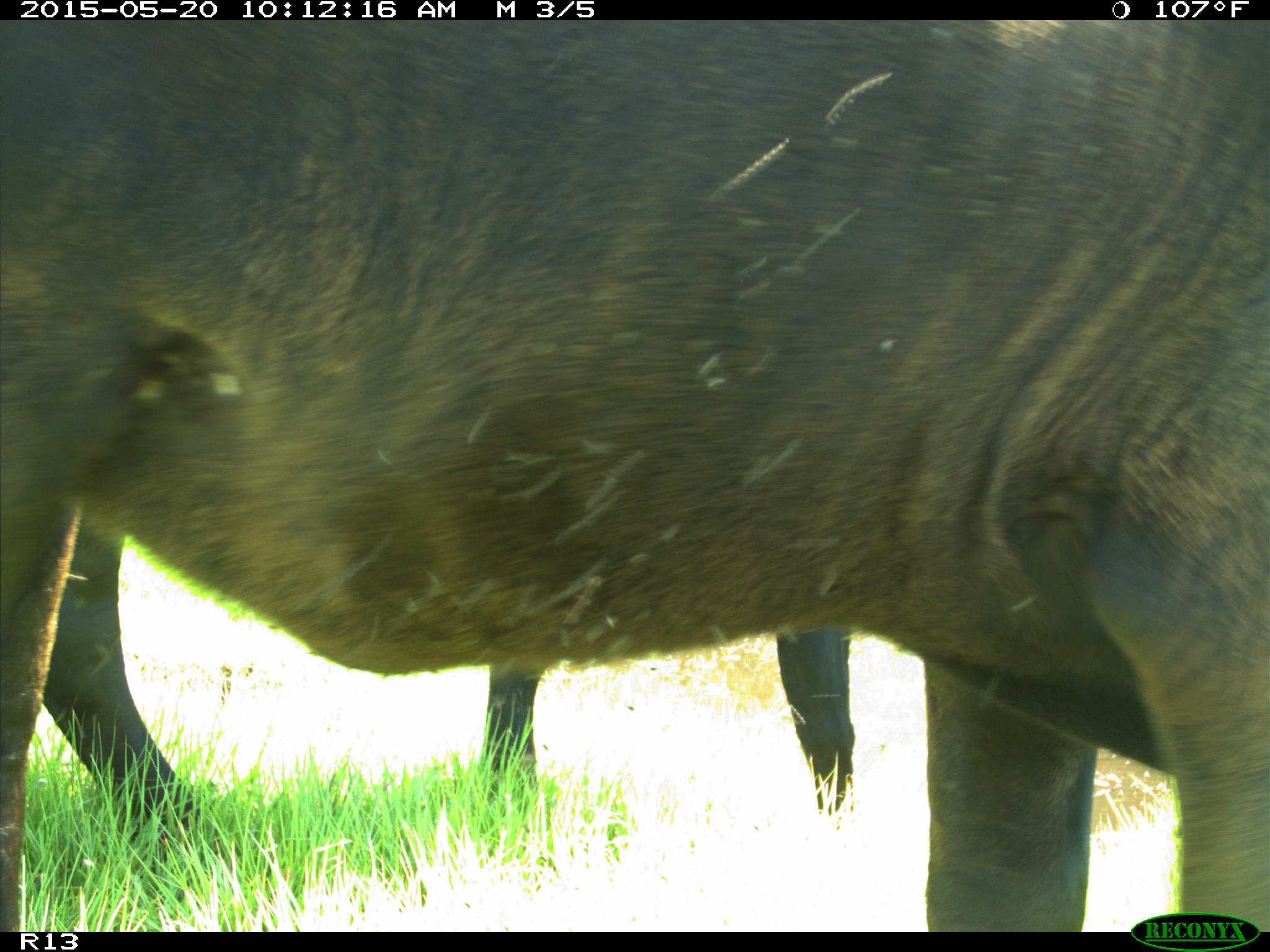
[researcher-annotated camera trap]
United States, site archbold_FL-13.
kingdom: Animalia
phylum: Chordata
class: Mammalia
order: Artiodactyla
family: Bovidae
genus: Bos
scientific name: Bos taurus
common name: domestic cow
Bos taurus (domestic cow).